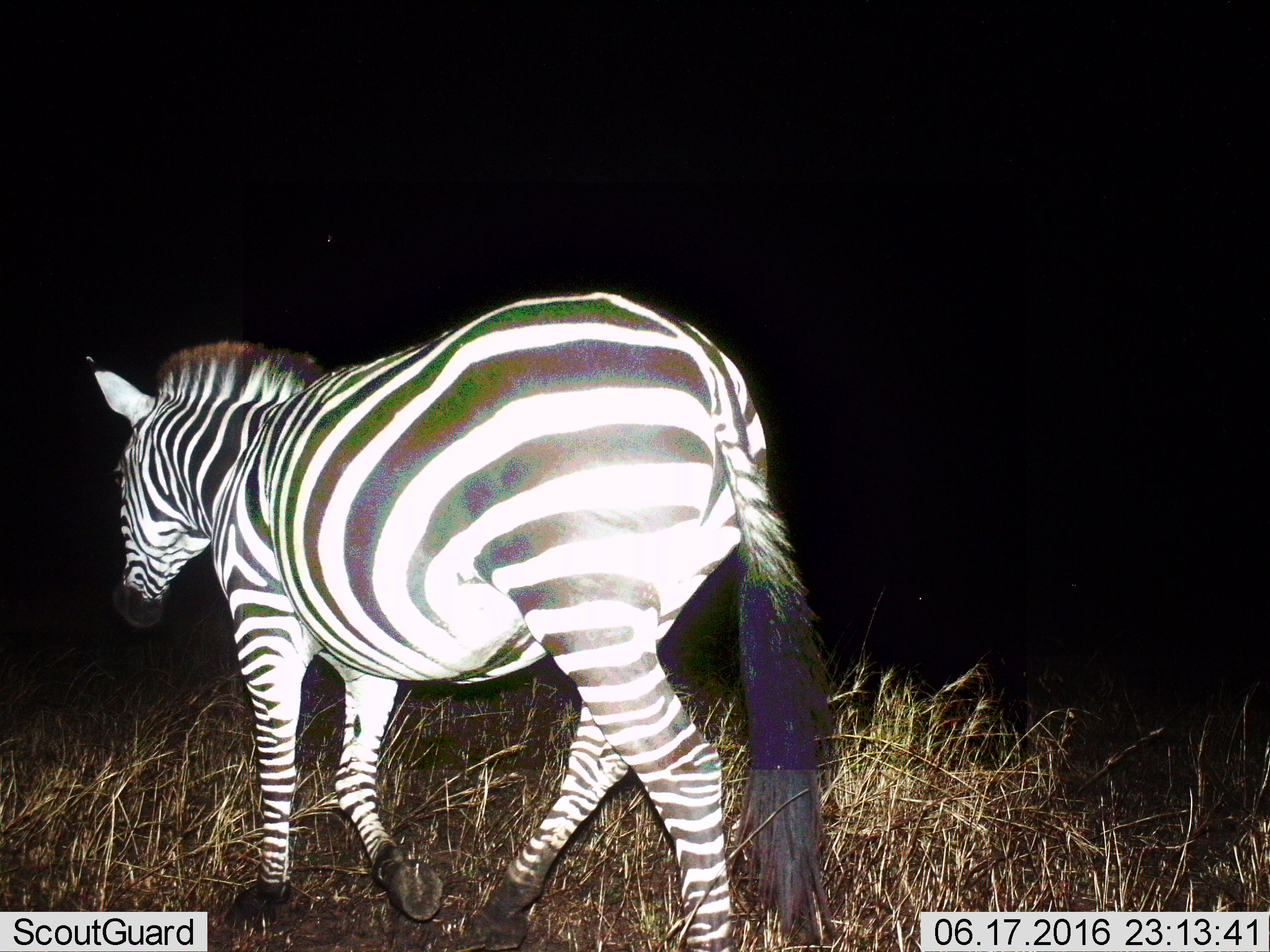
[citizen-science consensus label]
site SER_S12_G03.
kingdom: Animalia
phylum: Chordata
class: Mammalia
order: Perissodactyla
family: Equidae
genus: Equus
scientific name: Equus quagga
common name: plains zebra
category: zebraplains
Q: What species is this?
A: Zebraplains (plains zebra) (Equus quagga).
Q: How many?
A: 1.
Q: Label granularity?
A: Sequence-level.